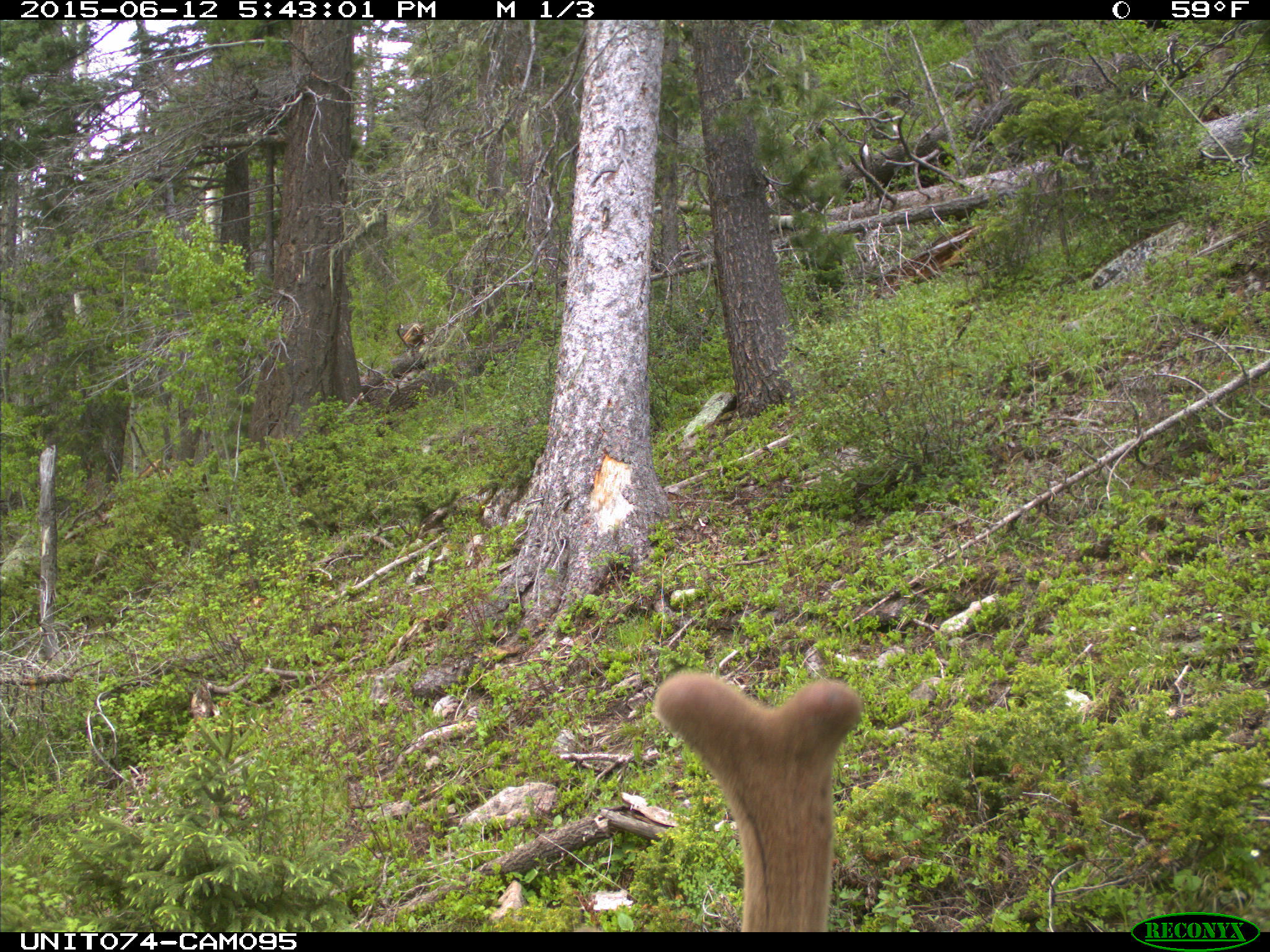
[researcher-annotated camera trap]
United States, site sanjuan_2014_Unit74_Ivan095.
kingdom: Animalia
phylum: Chordata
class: Mammalia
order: Artiodactyla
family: Cervidae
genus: Cervus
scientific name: Cervus elaphus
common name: red deer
Cervus elaphus (red deer).